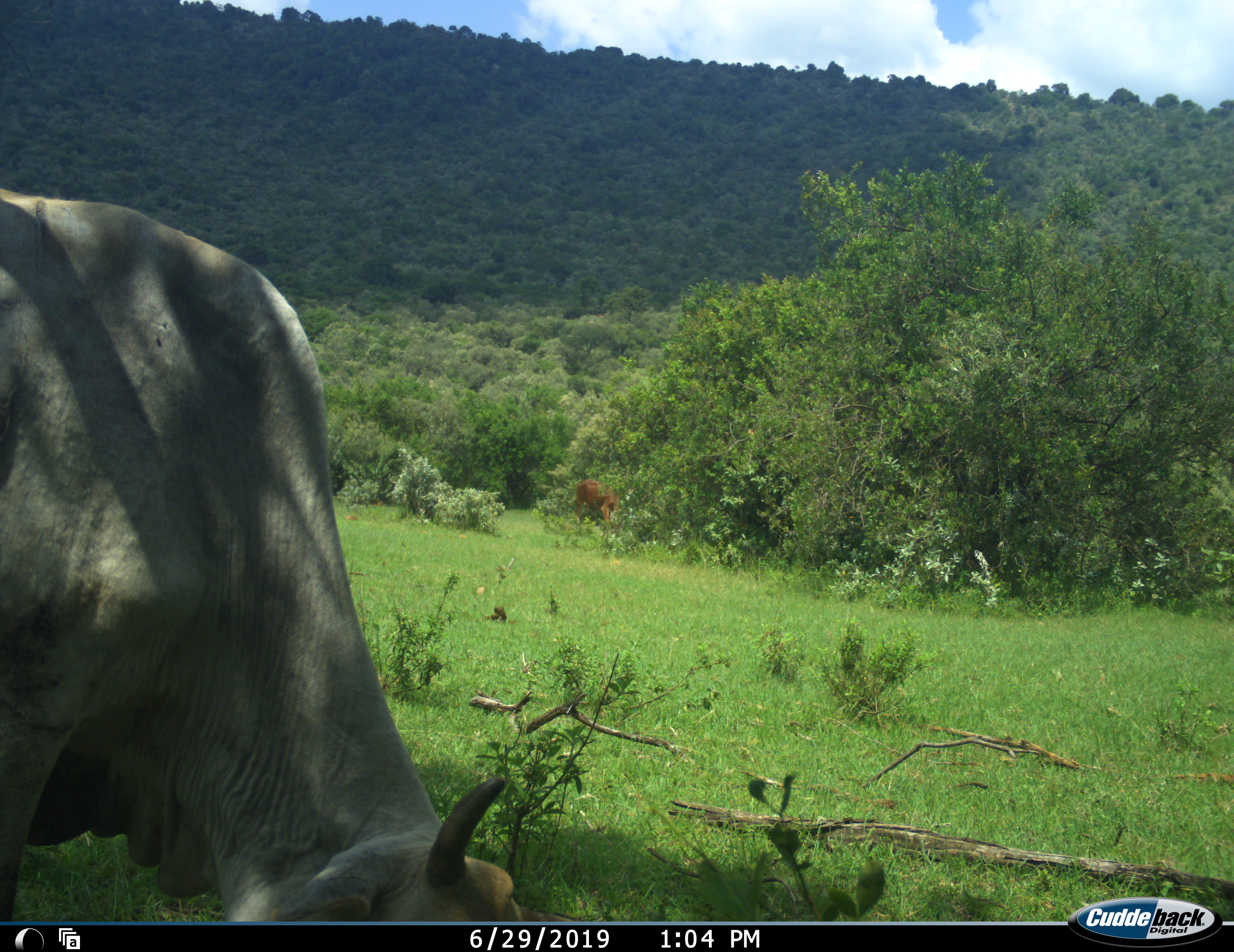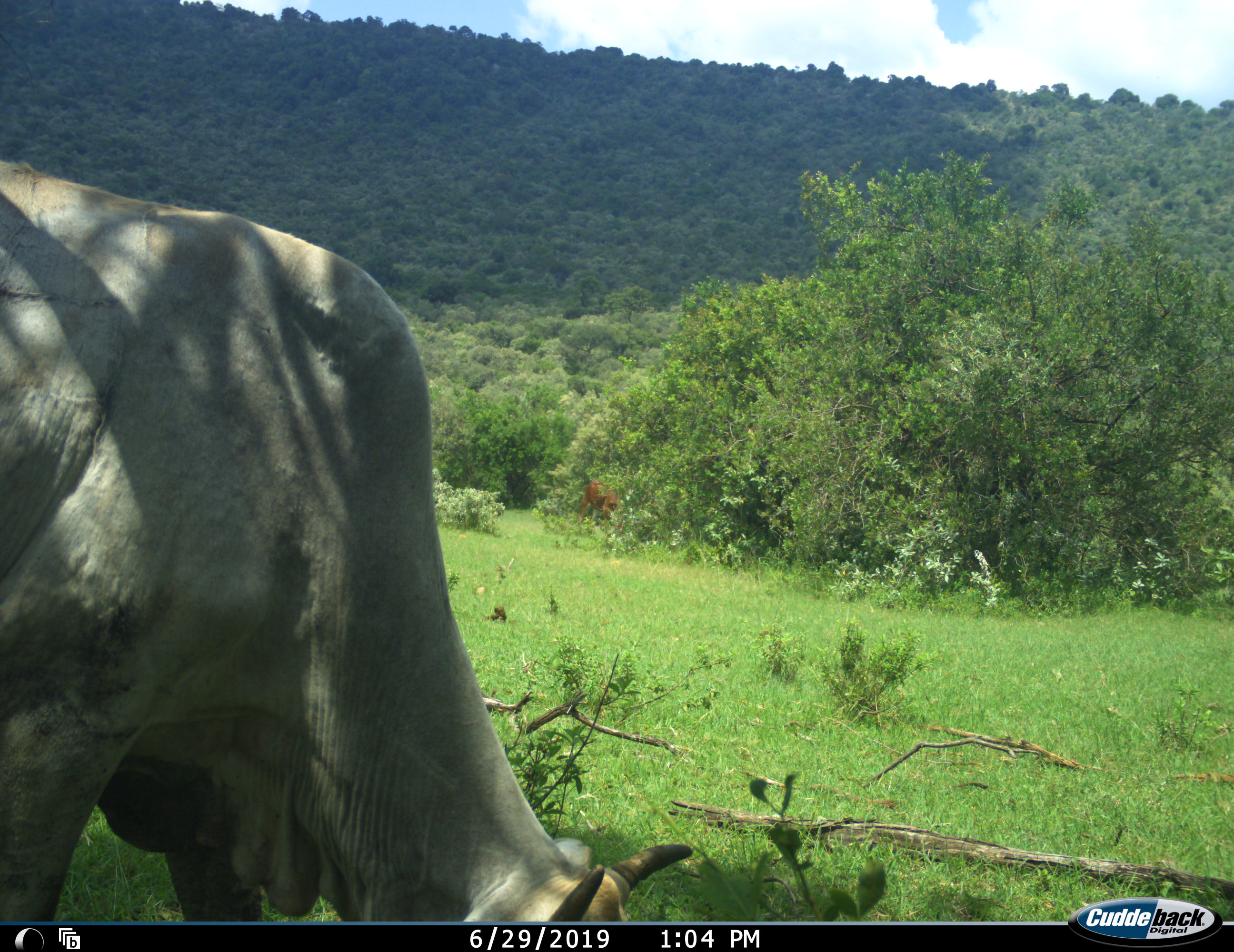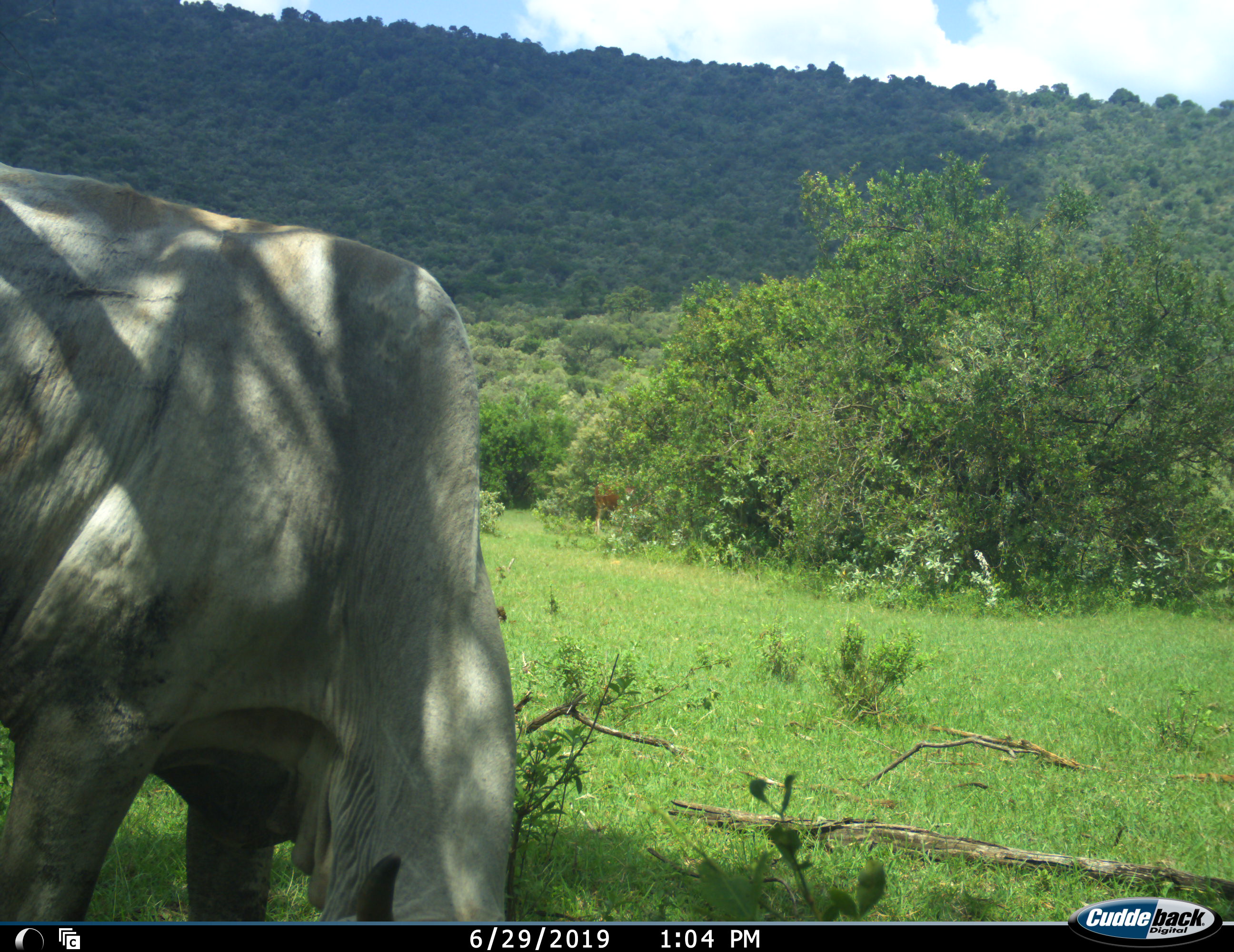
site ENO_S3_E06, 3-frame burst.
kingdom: Animalia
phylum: Chordata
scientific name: Vertebrata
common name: domestic animal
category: domesticanimal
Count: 2.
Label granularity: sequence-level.